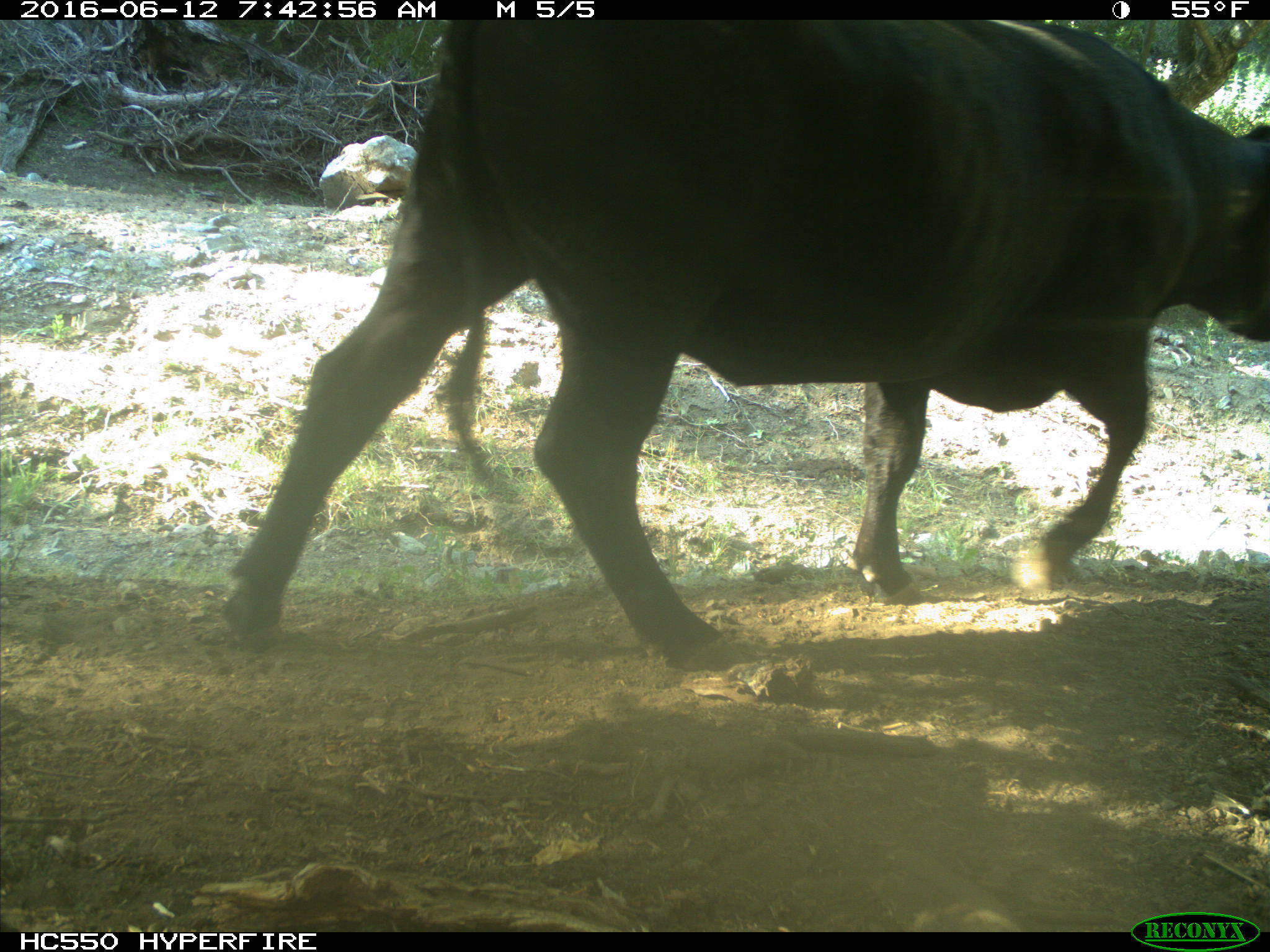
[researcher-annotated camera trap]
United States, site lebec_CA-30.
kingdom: Animalia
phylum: Chordata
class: Mammalia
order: Artiodactyla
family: Bovidae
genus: Bos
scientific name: Bos taurus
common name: domestic cow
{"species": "Bos taurus (domestic cow)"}